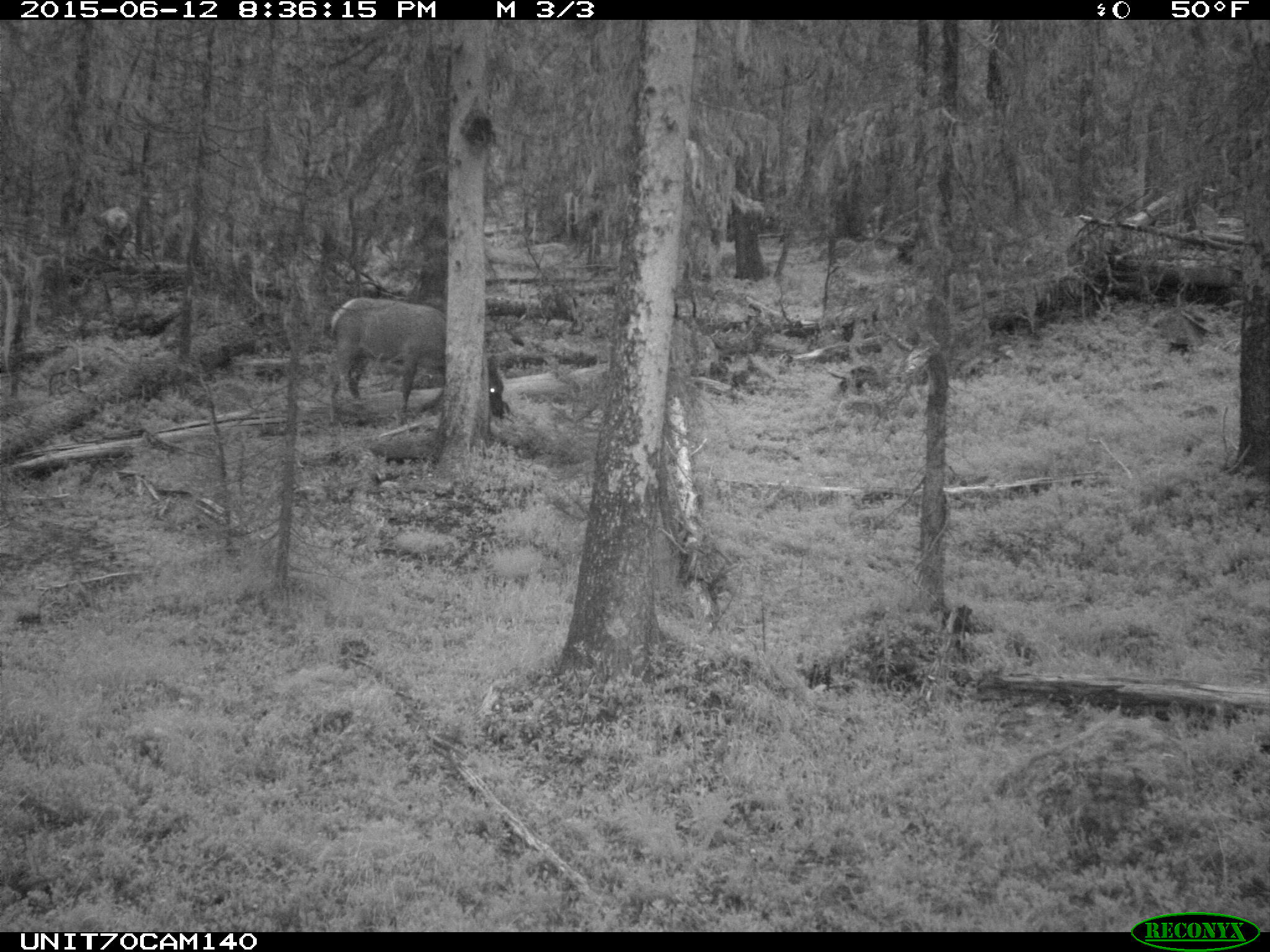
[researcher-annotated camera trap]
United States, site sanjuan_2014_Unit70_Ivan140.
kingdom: Animalia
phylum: Chordata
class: Mammalia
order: Artiodactyla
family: Cervidae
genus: Cervus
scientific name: Cervus elaphus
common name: red deer